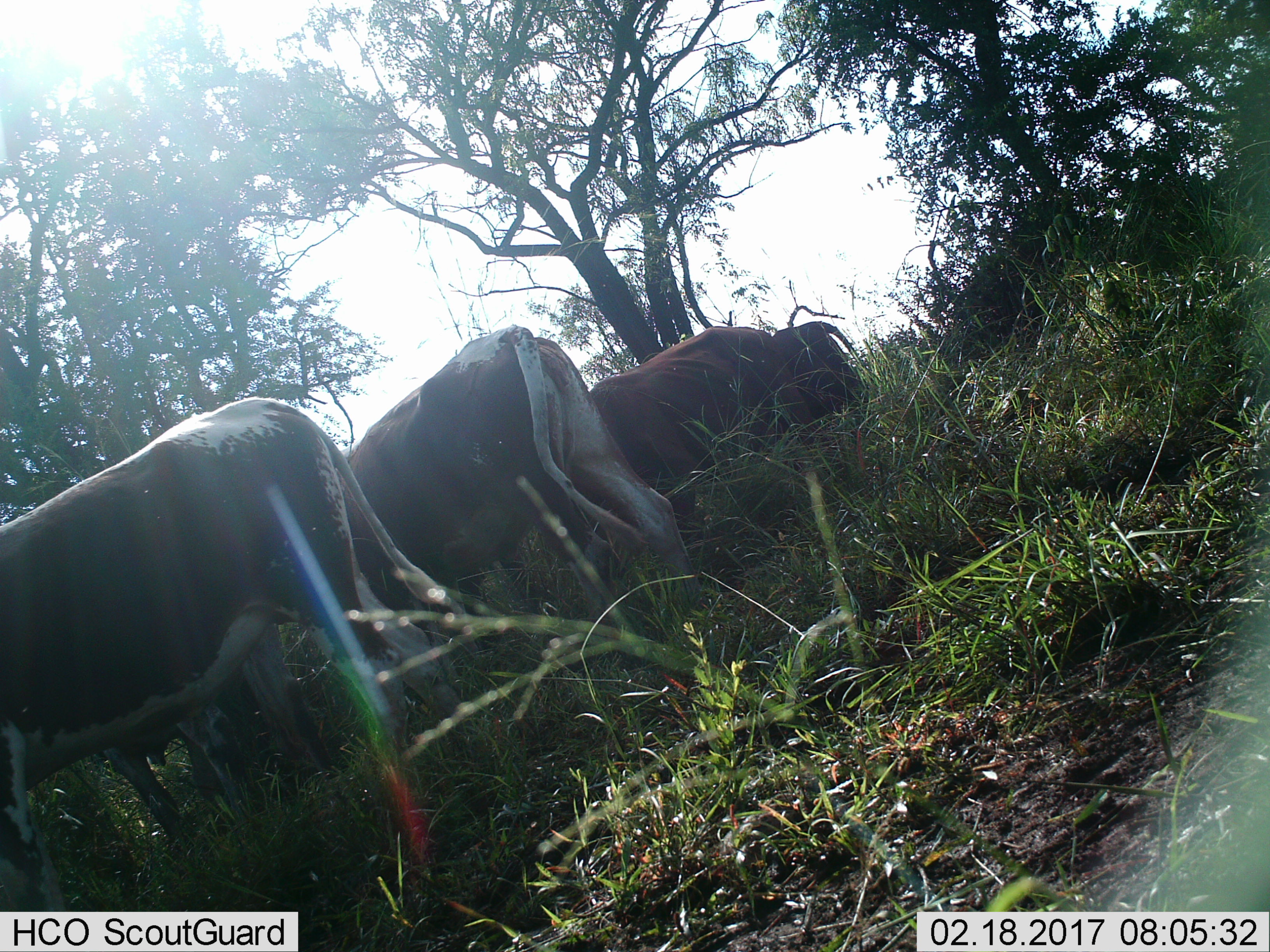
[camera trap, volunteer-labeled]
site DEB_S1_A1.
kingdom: Animalia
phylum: Chordata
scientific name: Vertebrata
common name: domestic animal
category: domesticanimal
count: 4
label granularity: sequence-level